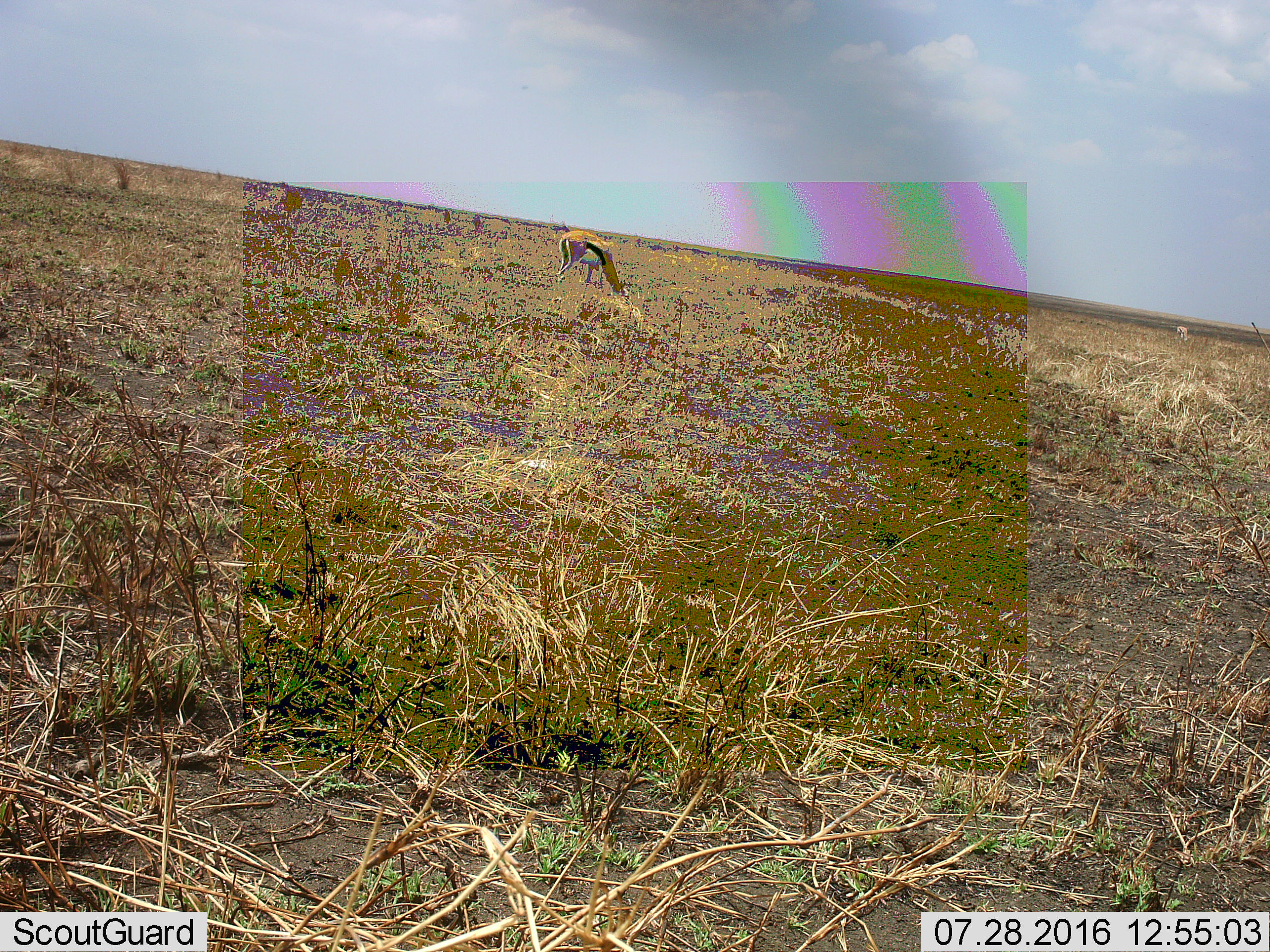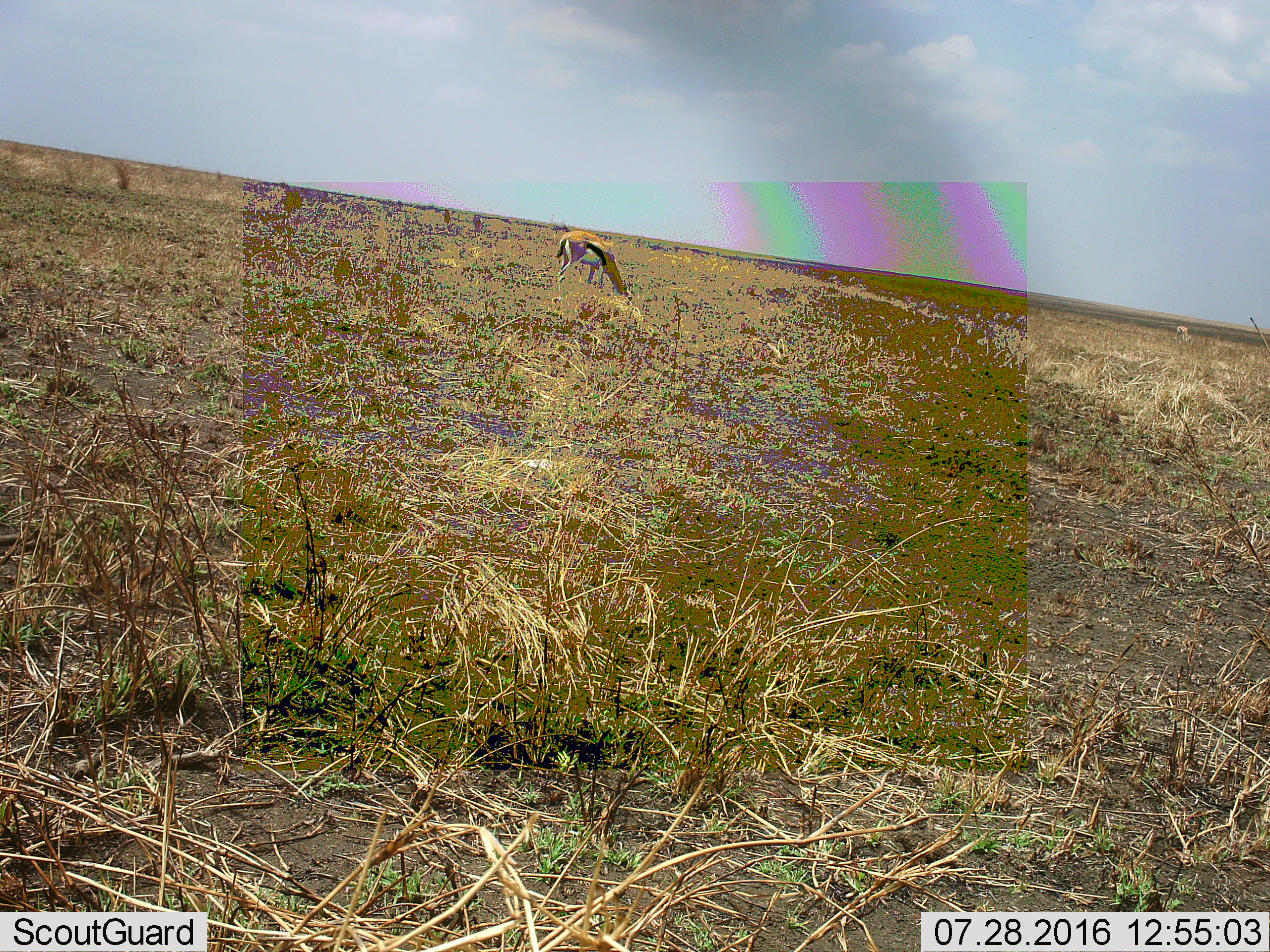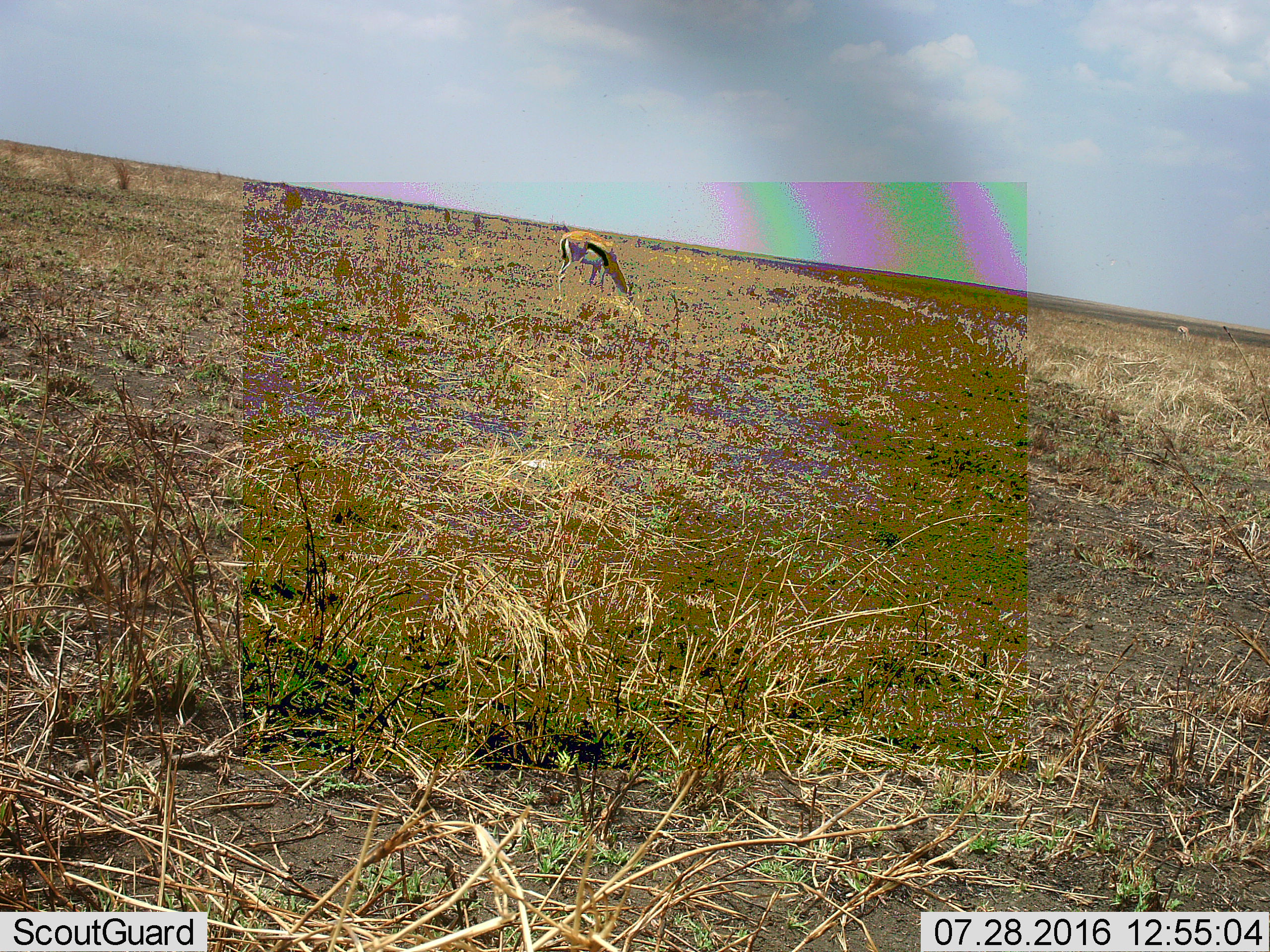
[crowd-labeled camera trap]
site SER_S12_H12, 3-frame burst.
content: unidentified animal